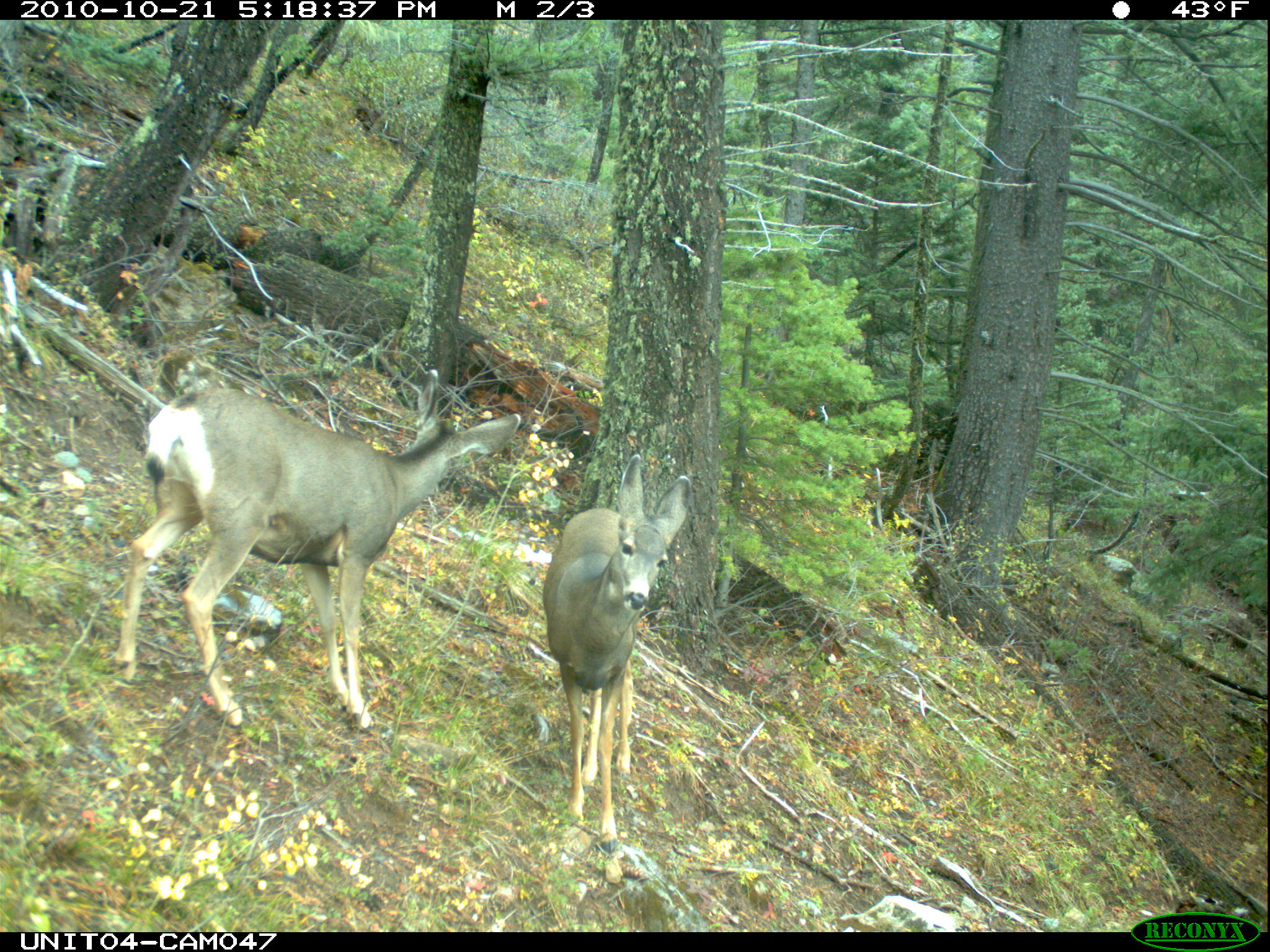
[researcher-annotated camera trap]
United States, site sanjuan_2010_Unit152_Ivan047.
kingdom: Animalia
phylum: Chordata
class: Mammalia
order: Artiodactyla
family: Cervidae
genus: Odocoileus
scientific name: Odocoileus hemionus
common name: mule deer